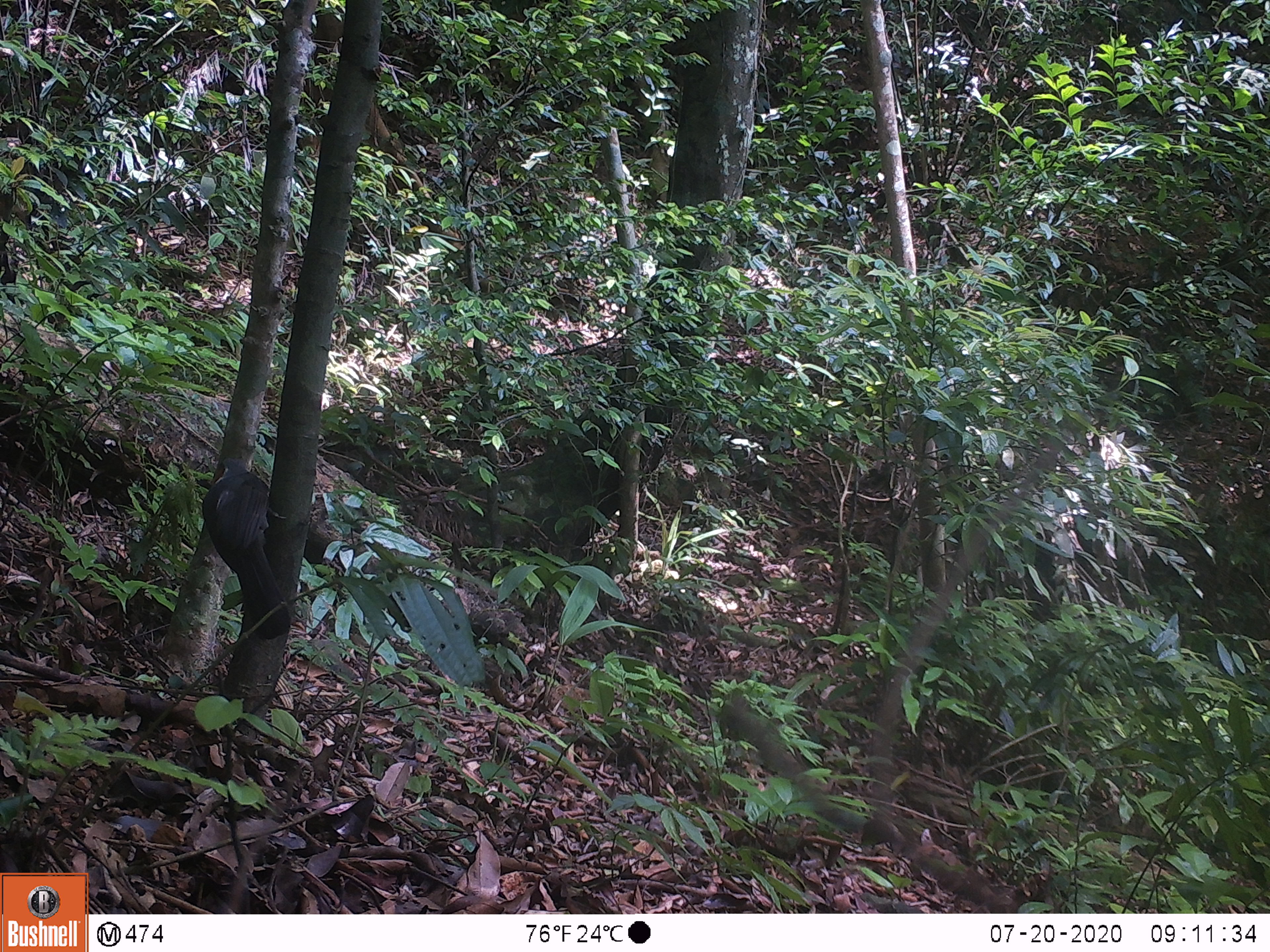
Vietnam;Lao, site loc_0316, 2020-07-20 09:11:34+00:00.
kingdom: Animalia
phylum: Chordata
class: Aves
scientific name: Aves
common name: bird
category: unidentified bird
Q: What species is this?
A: Unidentified bird (bird) (Aves).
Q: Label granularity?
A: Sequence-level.